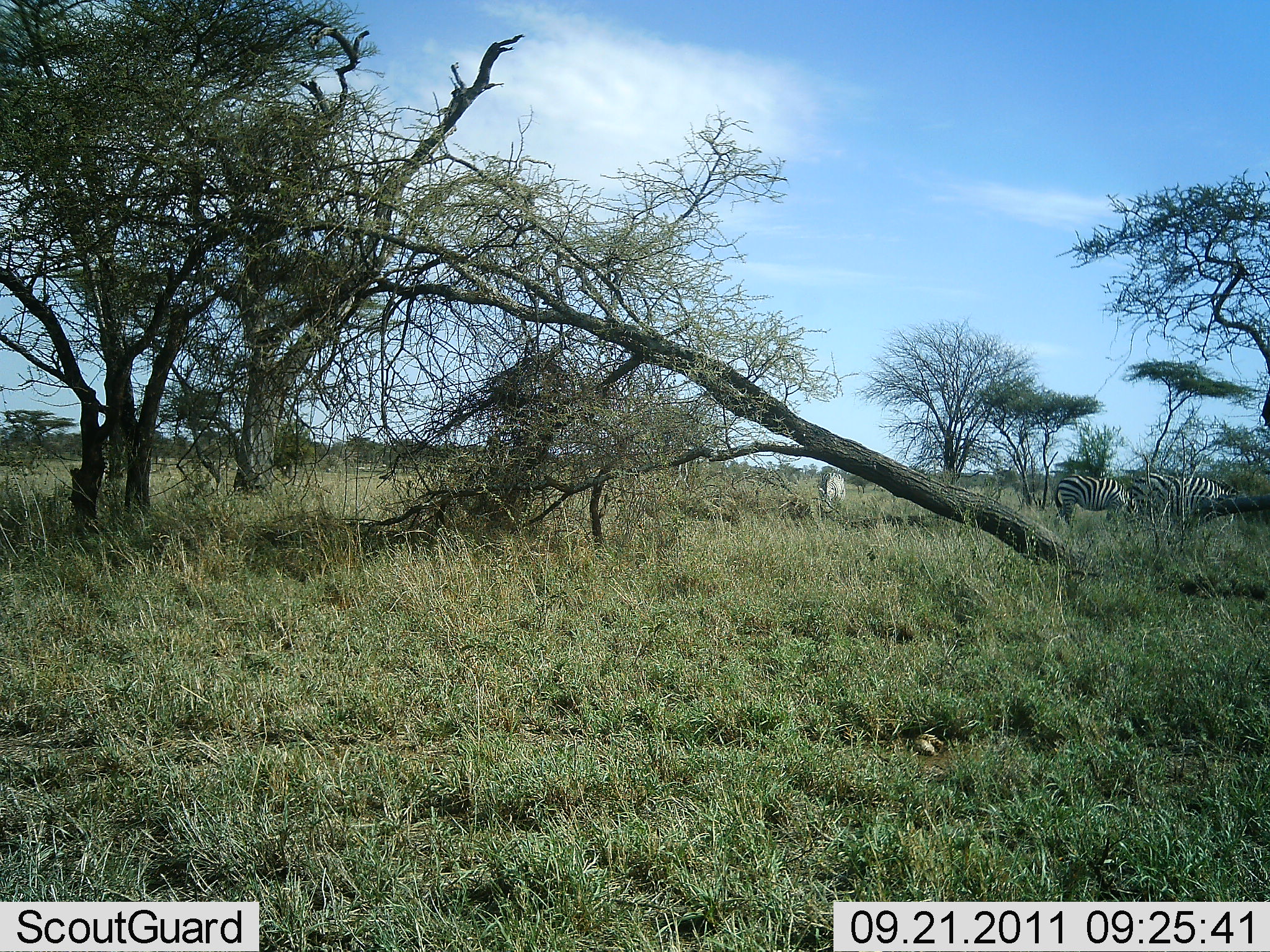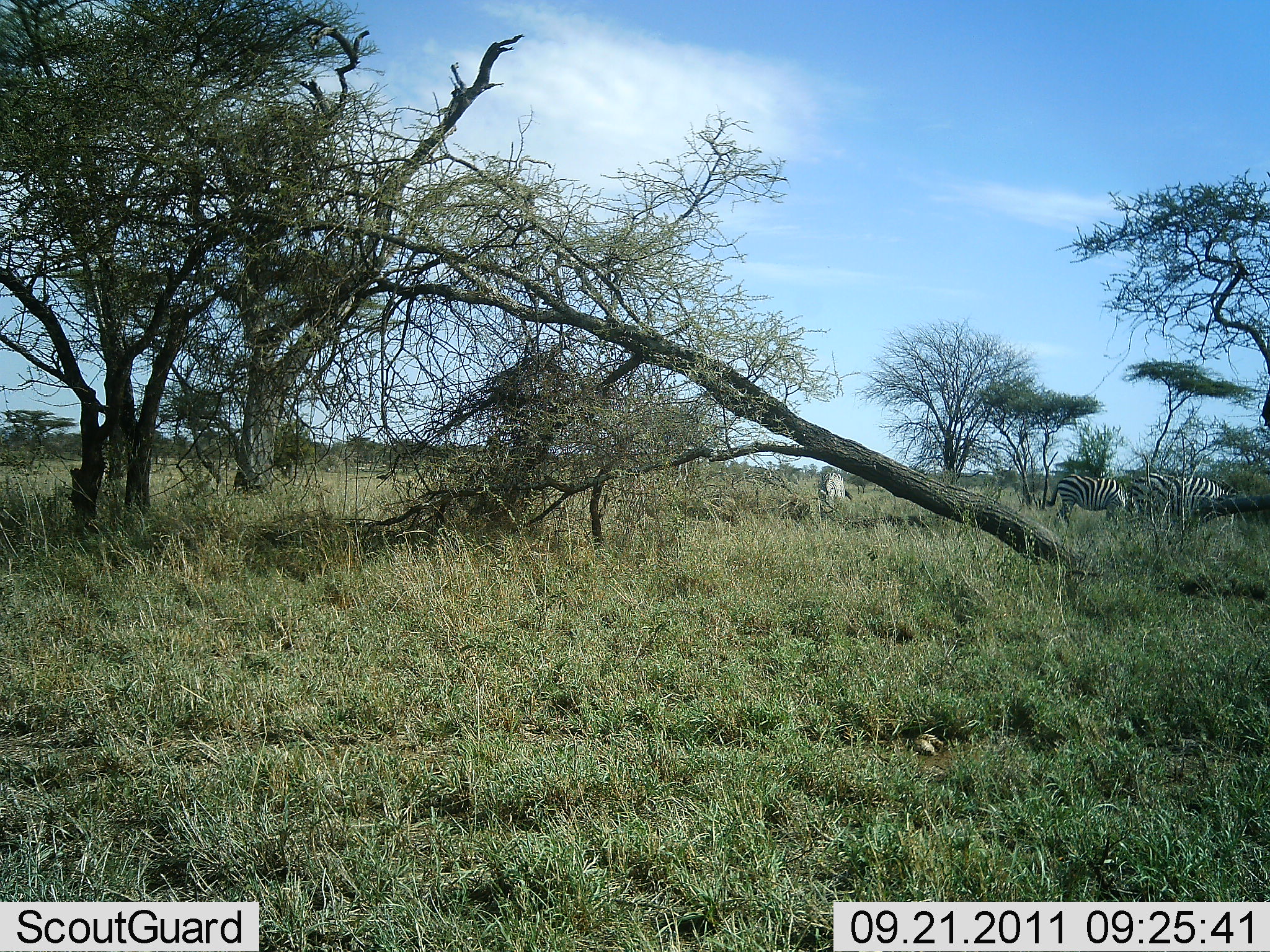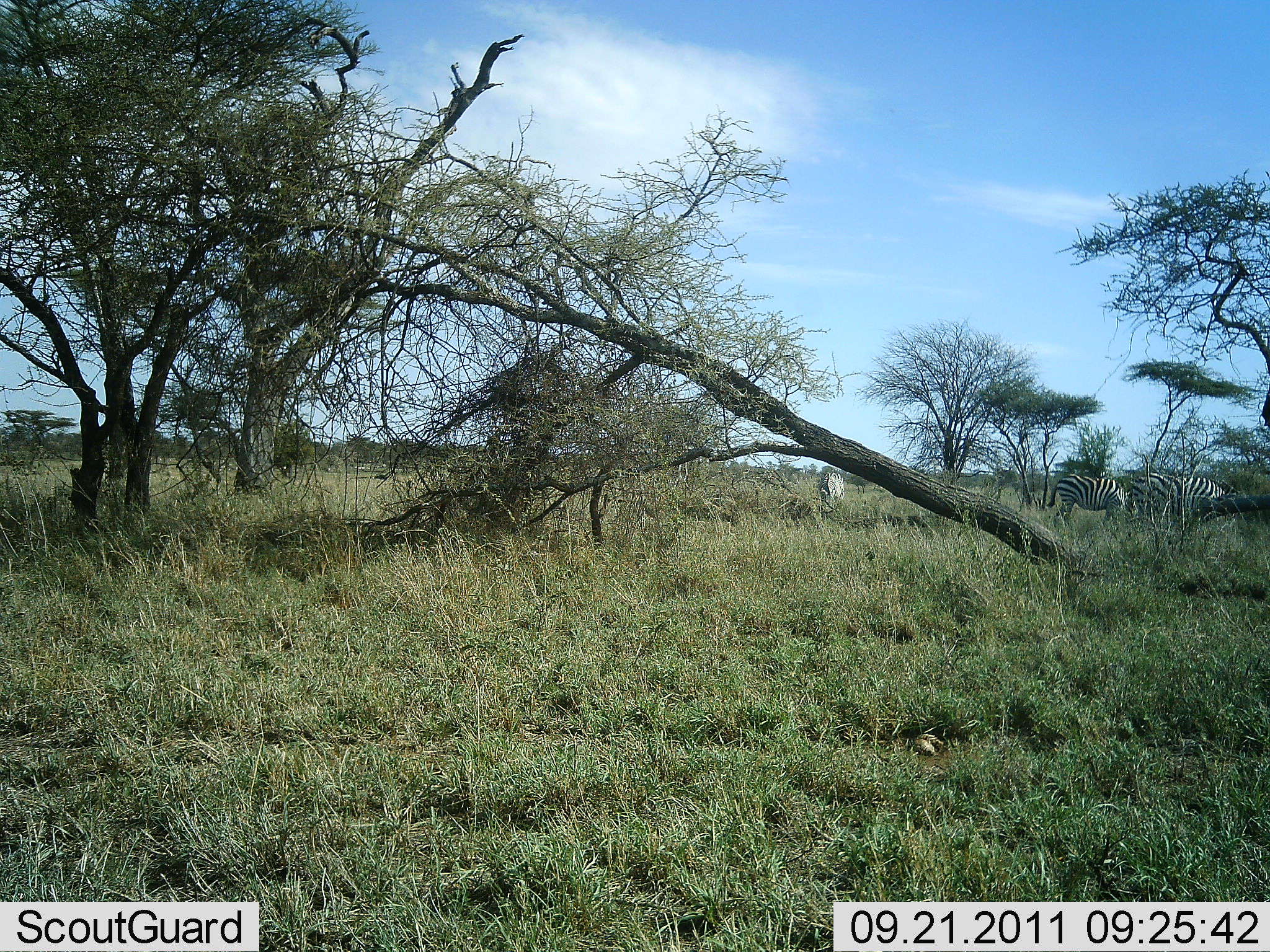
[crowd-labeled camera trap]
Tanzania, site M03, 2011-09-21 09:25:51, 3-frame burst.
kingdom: Animalia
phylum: Chordata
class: Mammalia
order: Perissodactyla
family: Equidae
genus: Equus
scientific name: Equus quagga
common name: plains zebra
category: zebra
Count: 3.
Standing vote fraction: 43%.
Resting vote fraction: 0%.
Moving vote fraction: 14%.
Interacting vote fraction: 7%.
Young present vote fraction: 0%.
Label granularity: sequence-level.